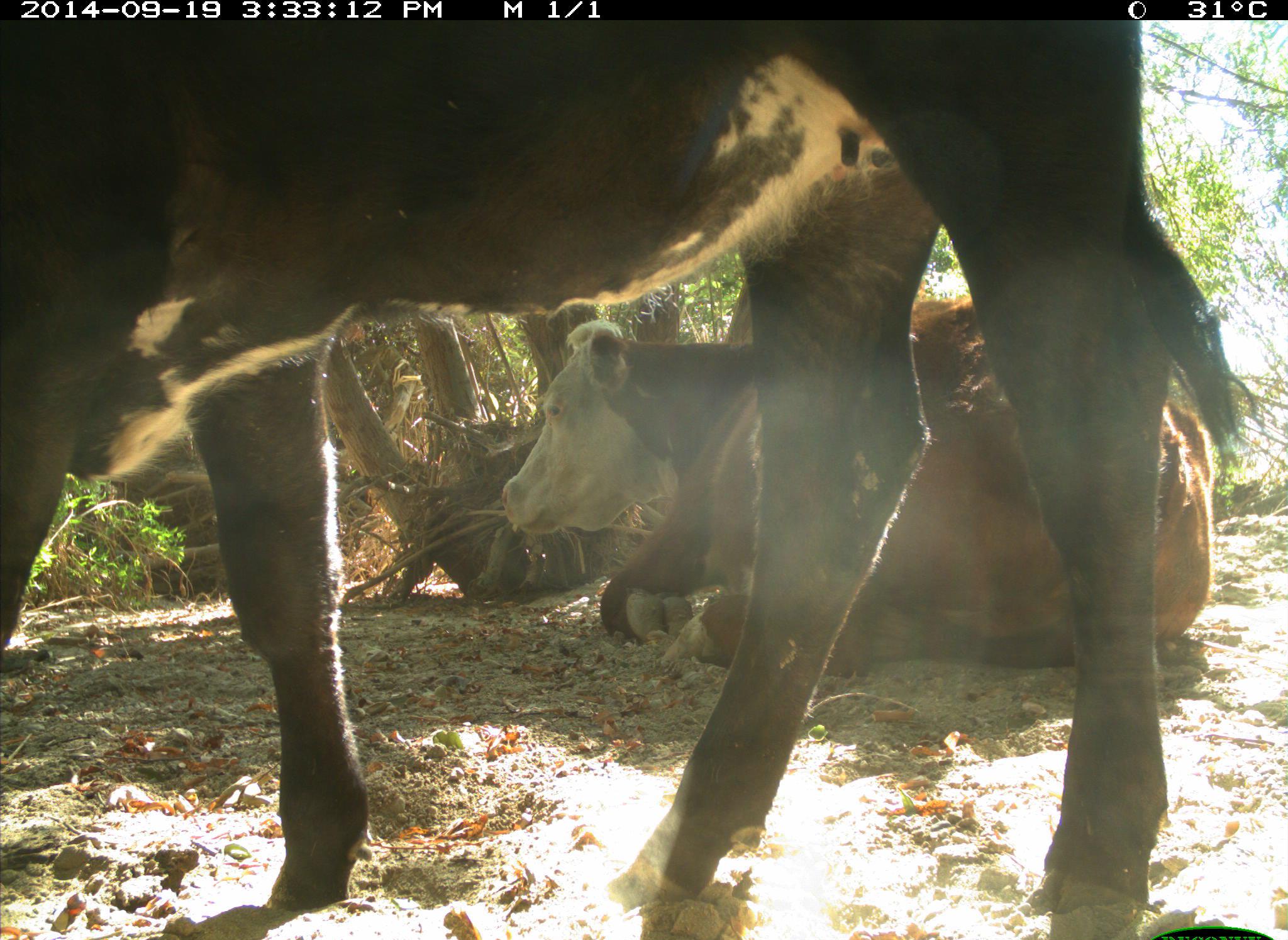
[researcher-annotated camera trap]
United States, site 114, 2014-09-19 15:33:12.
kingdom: Animalia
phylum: Chordata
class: Mammalia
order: Artiodactyla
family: Bovidae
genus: Bos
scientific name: Bos taurus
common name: cow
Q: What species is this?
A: Cow (Bos taurus).